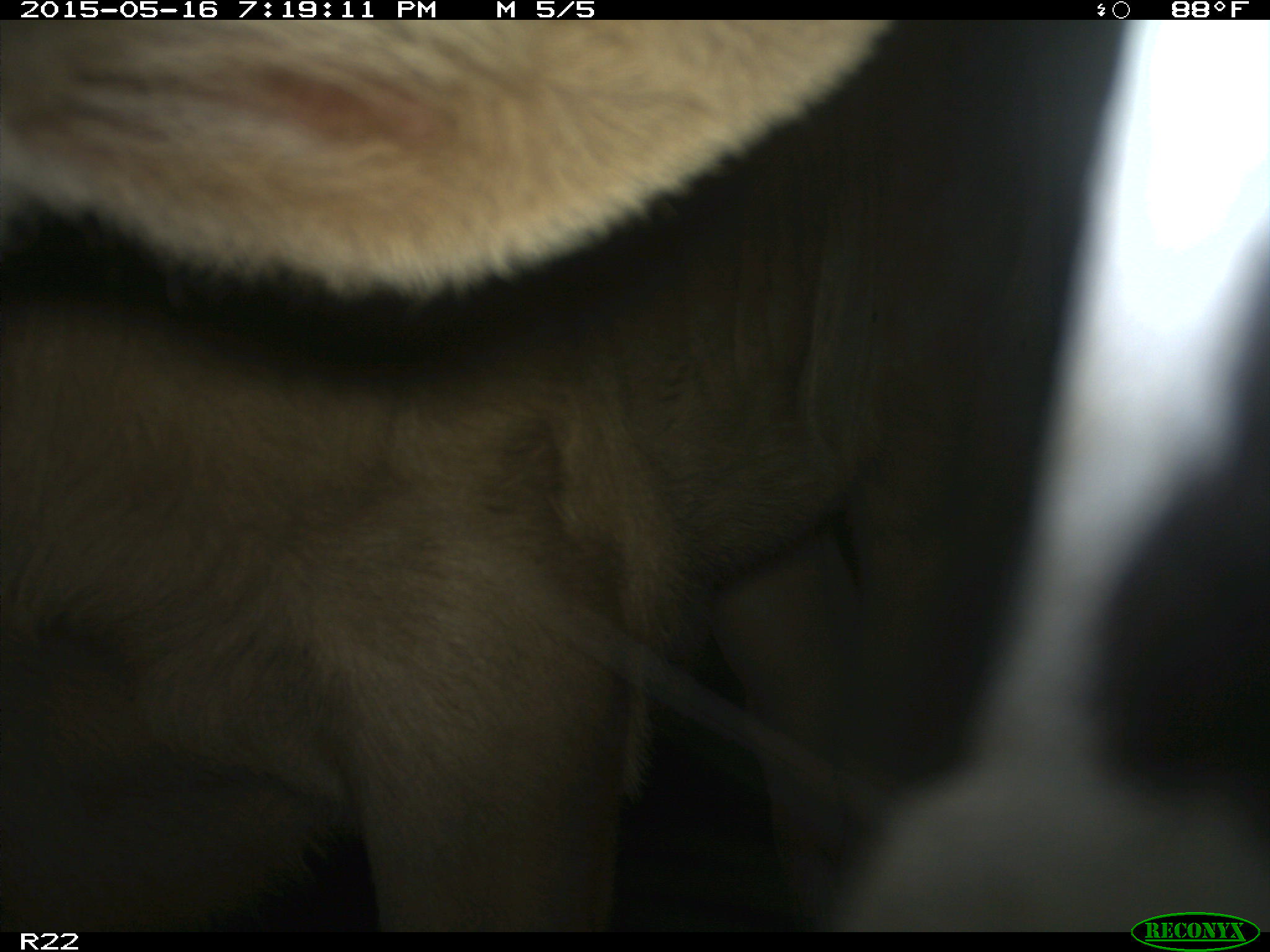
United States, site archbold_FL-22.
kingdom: Animalia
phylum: Chordata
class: Mammalia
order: Artiodactyla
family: Bovidae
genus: Bos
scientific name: Bos taurus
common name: domestic cow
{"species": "Bos taurus (domestic cow)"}